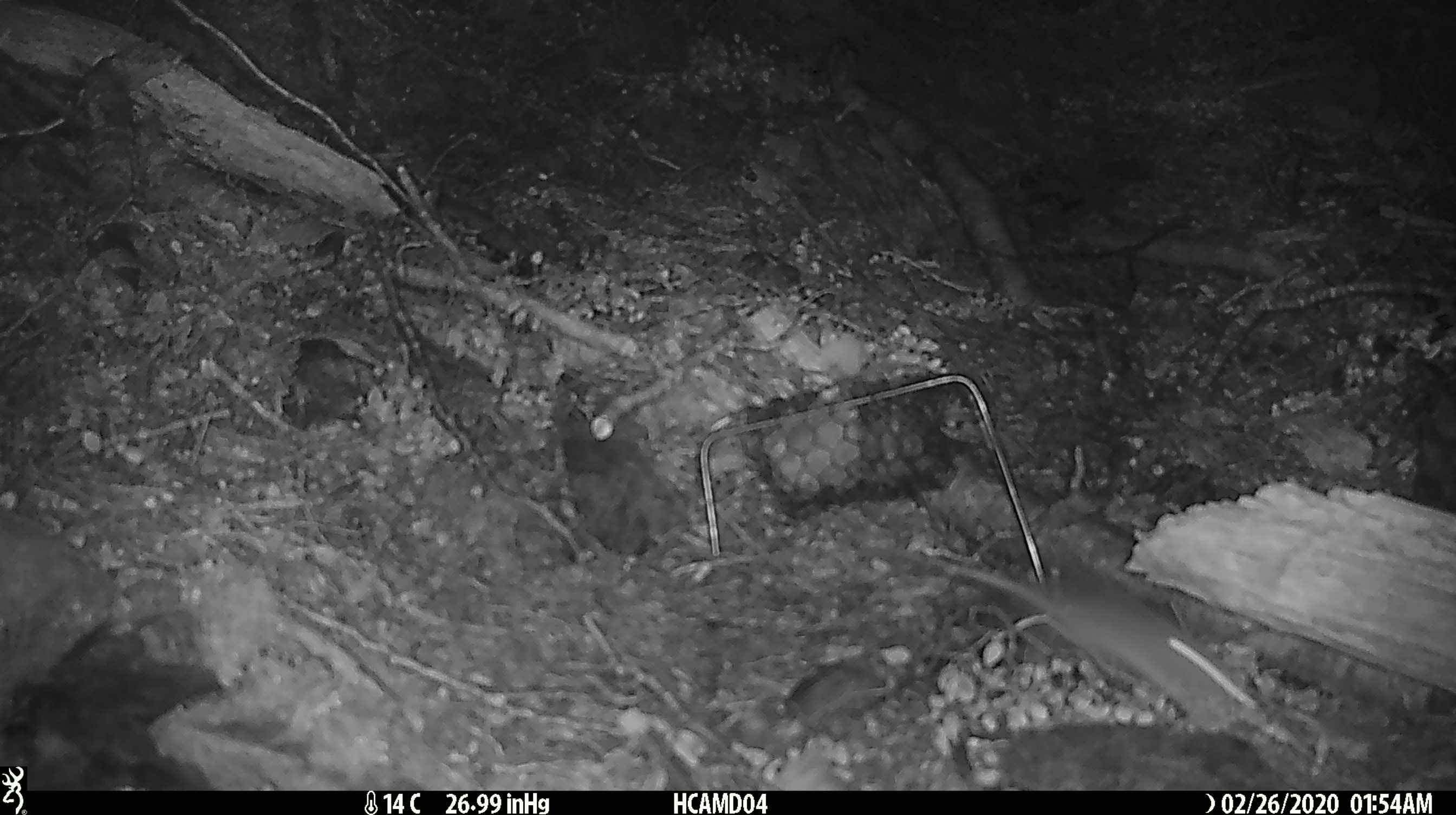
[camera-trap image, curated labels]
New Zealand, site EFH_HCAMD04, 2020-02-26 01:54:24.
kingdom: Animalia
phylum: Chordata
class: Mammalia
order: Rodentia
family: Muridae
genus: Mus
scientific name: Mus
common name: mouse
Mouse (Mus).